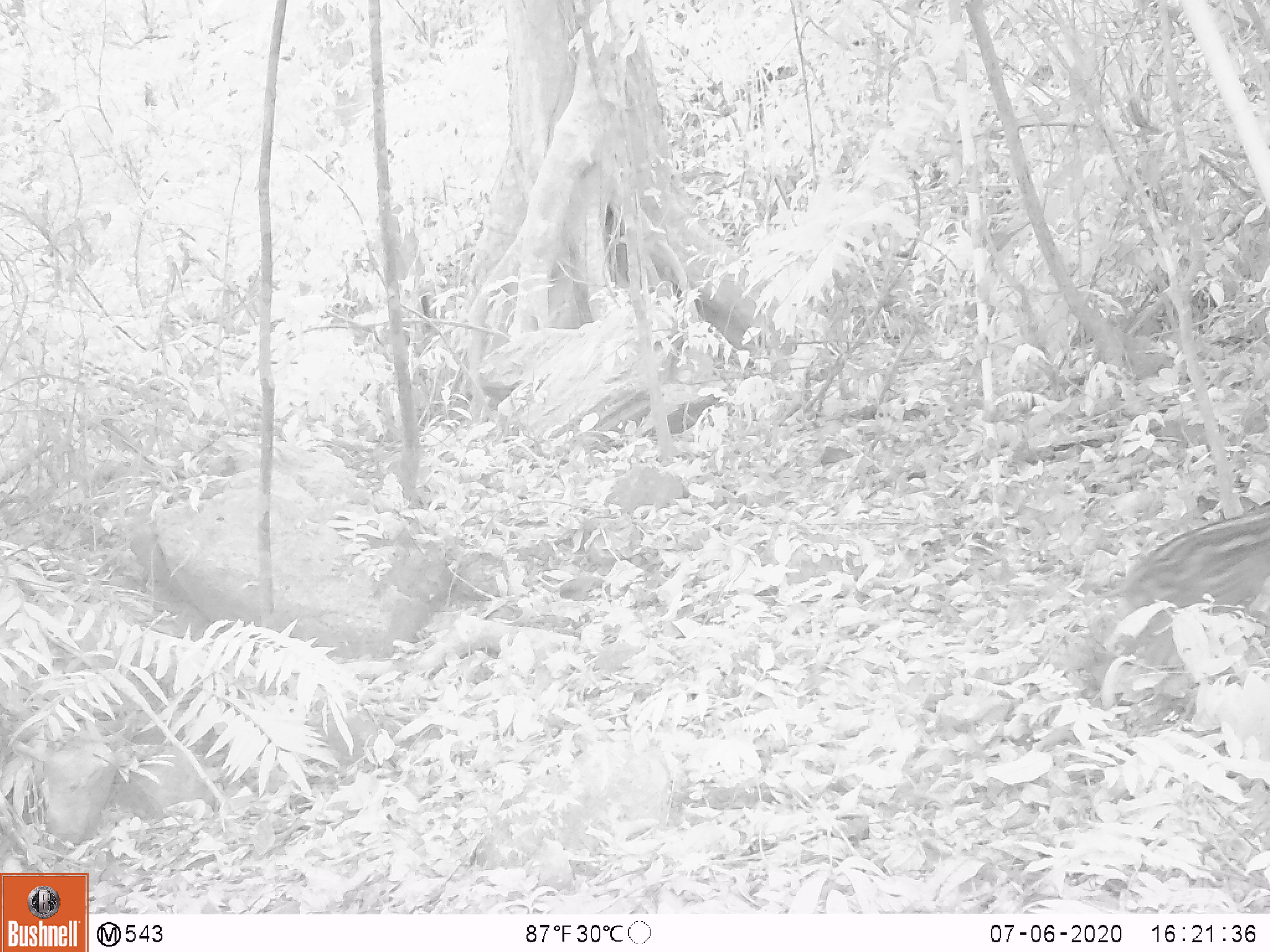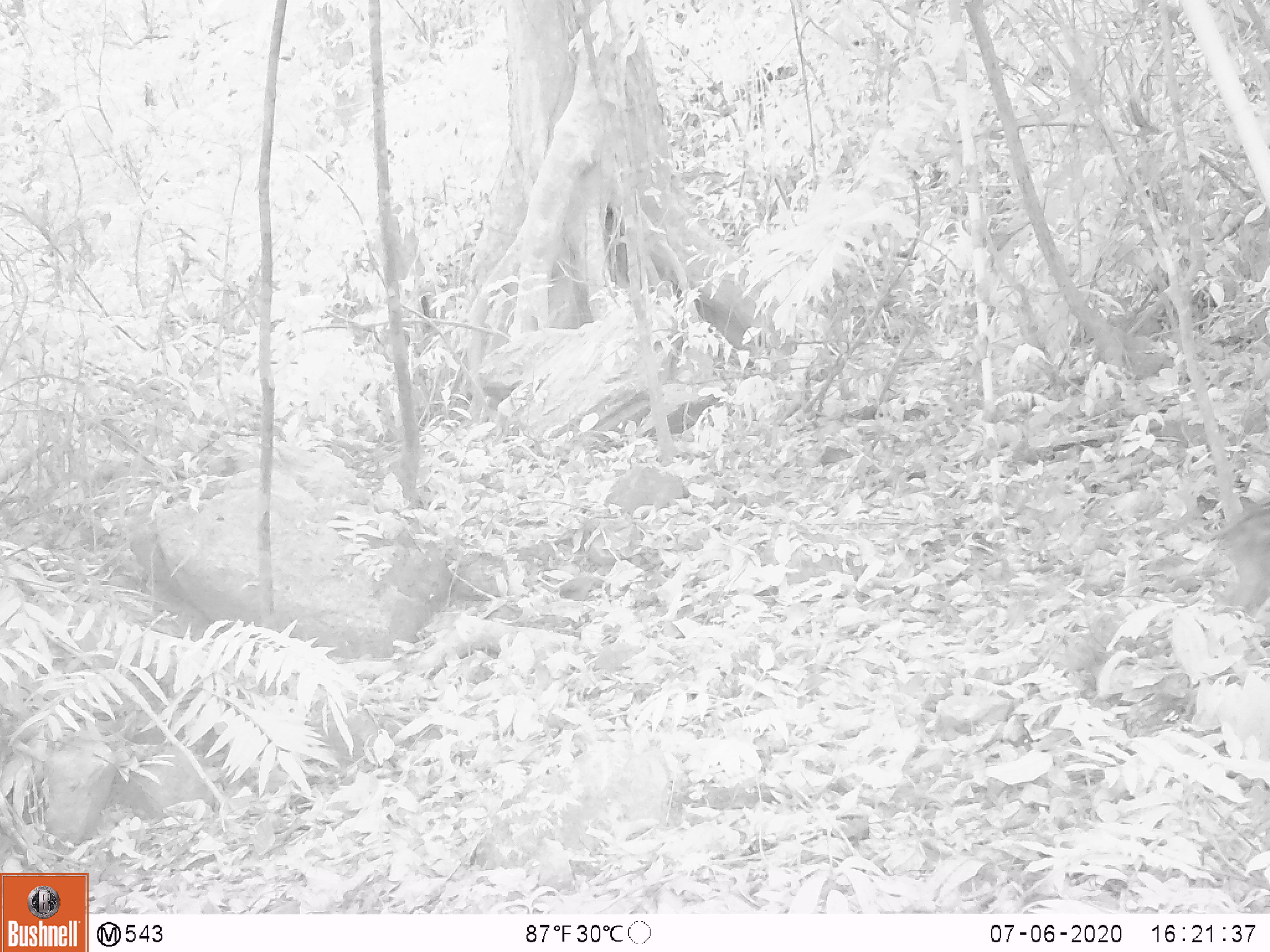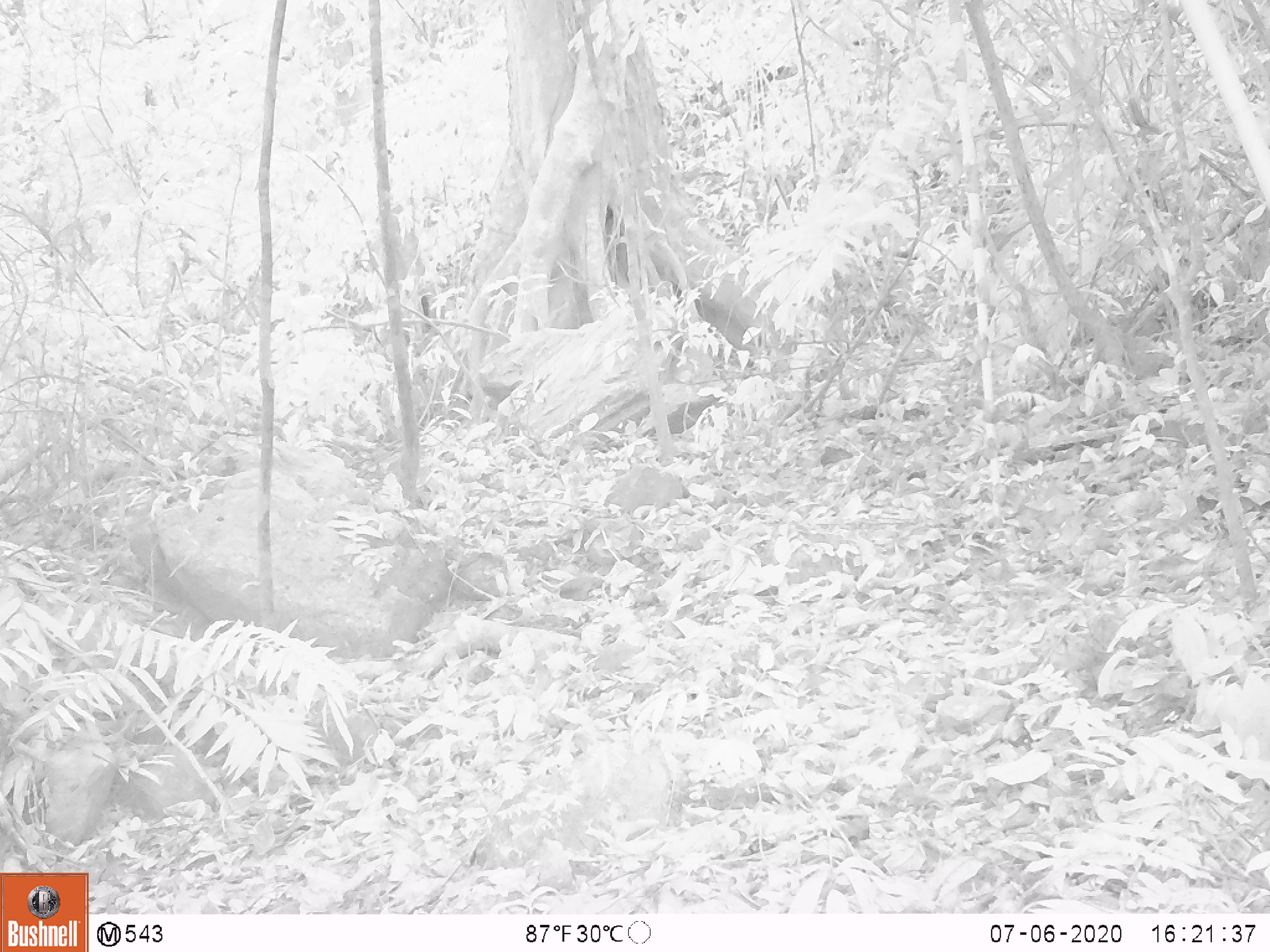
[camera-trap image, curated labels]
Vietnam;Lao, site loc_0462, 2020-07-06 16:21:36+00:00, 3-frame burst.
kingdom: Animalia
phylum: Chordata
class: Mammalia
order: Artiodactyla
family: Suidae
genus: Sus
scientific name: Sus scrofa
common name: eurasian wild pig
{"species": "eurasian wild pig (Sus scrofa)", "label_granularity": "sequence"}